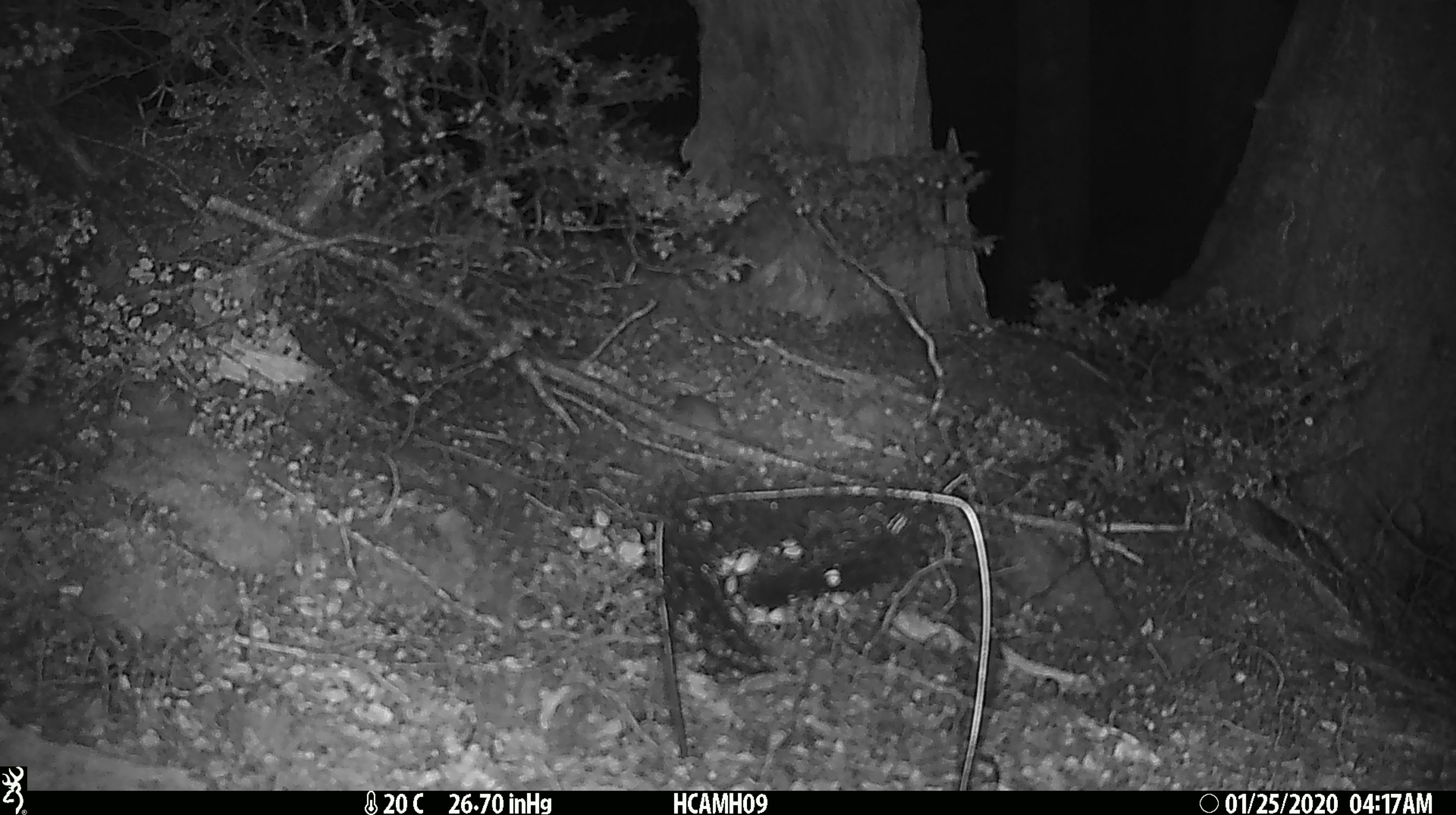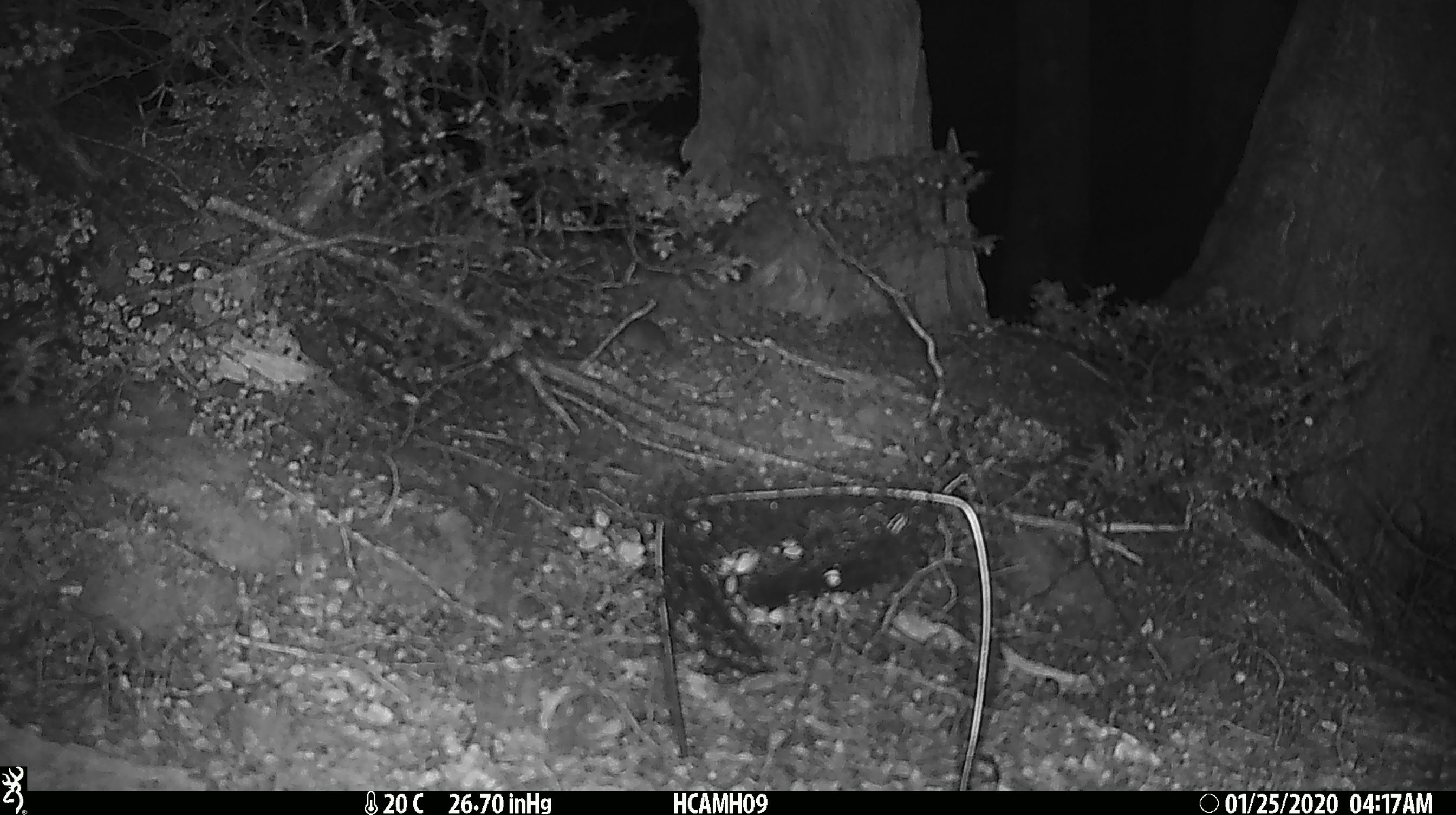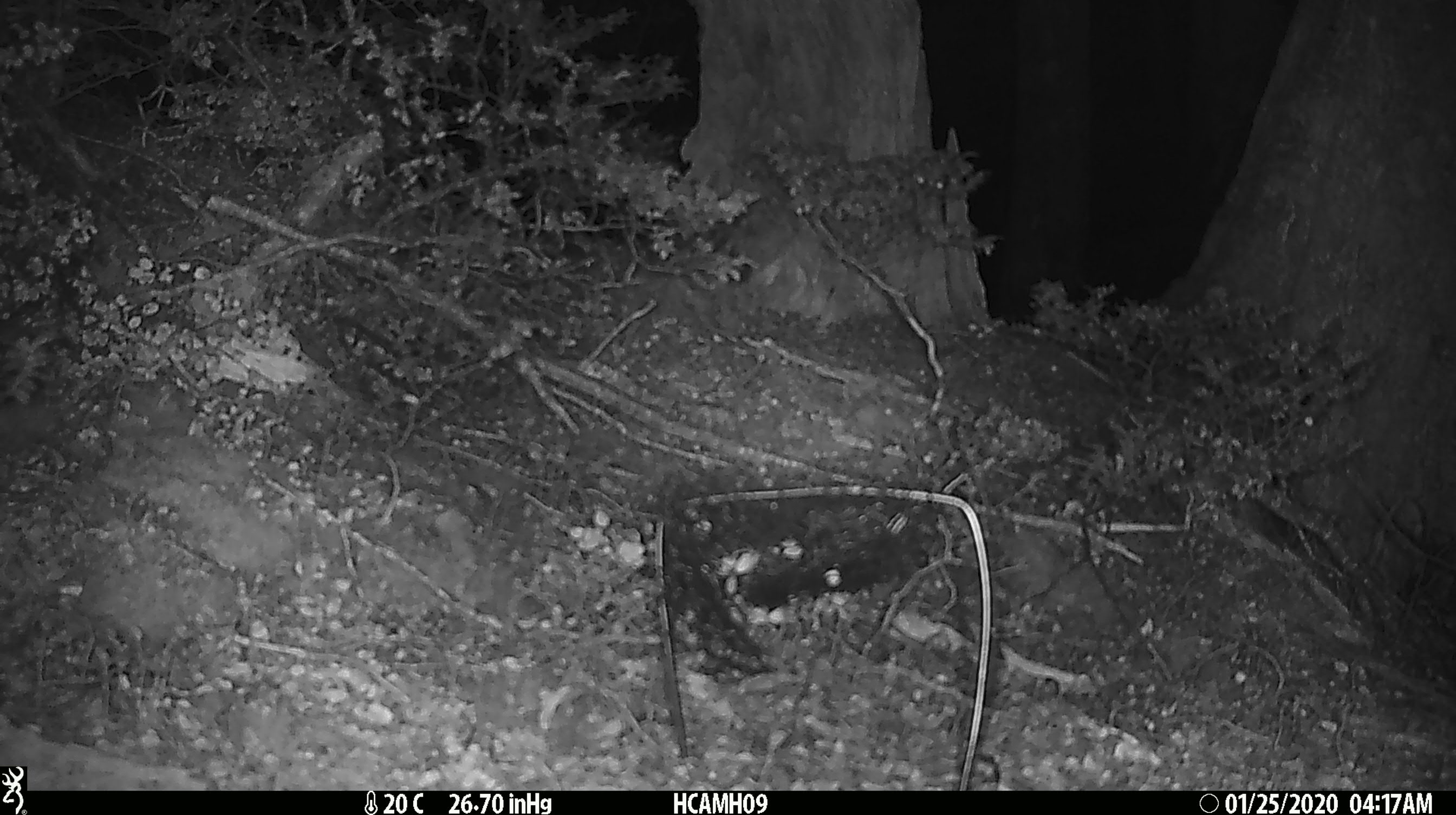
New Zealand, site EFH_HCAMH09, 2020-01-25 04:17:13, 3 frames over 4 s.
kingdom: Animalia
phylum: Chordata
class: Mammalia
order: Rodentia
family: Muridae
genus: Mus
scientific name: Mus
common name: mouse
Mouse (Mus).